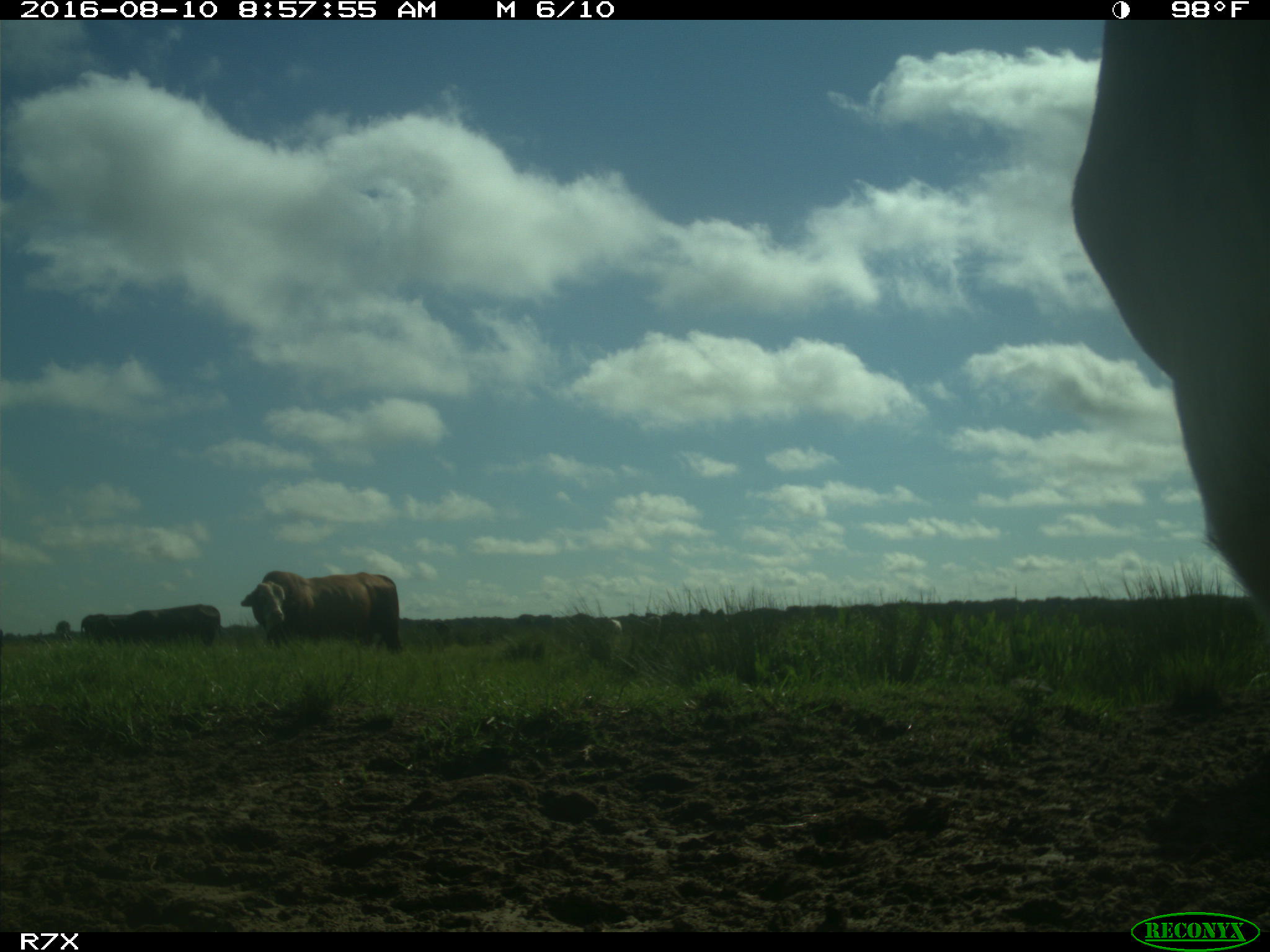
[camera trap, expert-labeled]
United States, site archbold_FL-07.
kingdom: Animalia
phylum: Chordata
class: Mammalia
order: Artiodactyla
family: Bovidae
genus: Bos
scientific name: Bos taurus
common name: domestic cow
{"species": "Bos taurus (domestic cow)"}